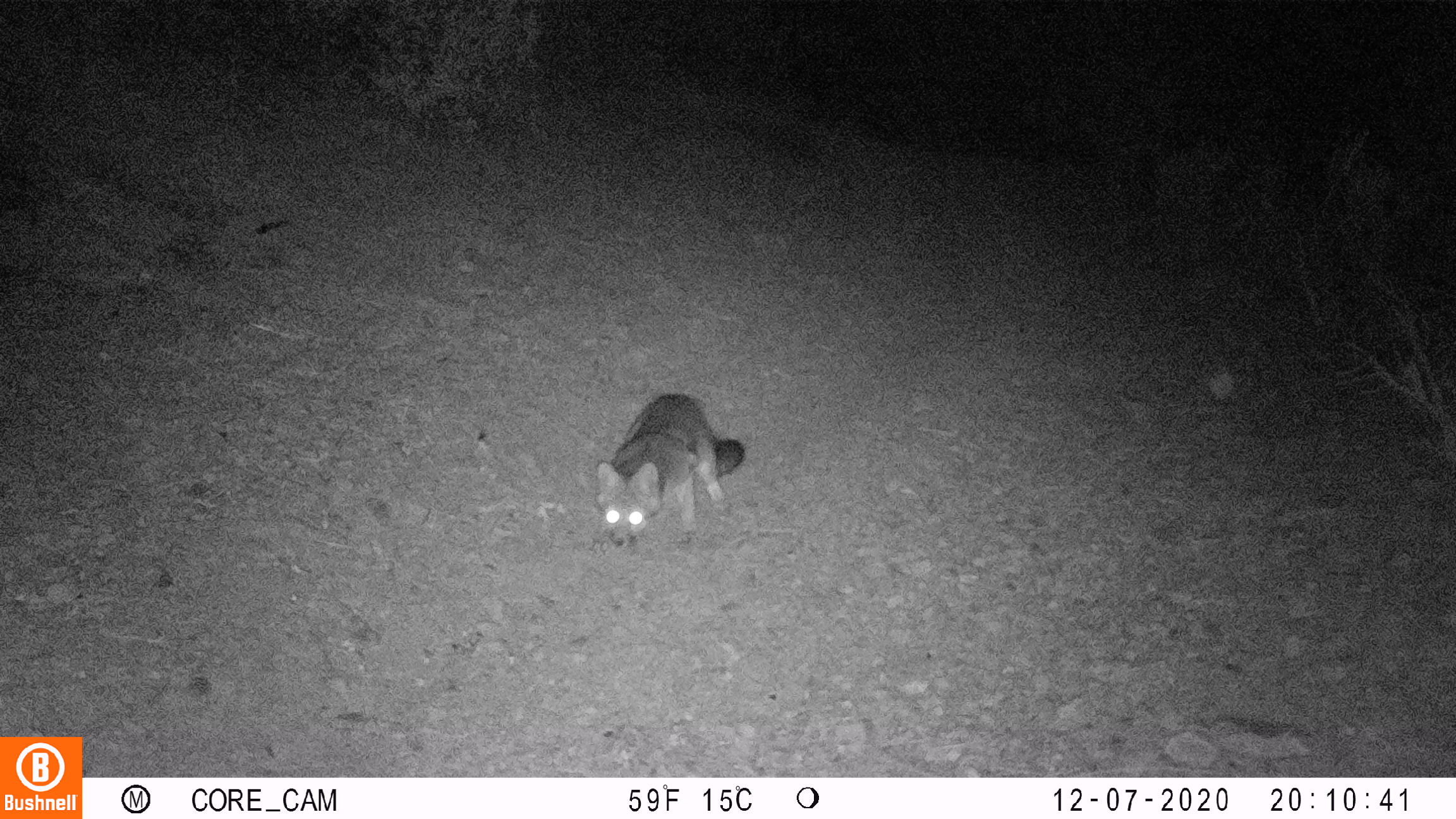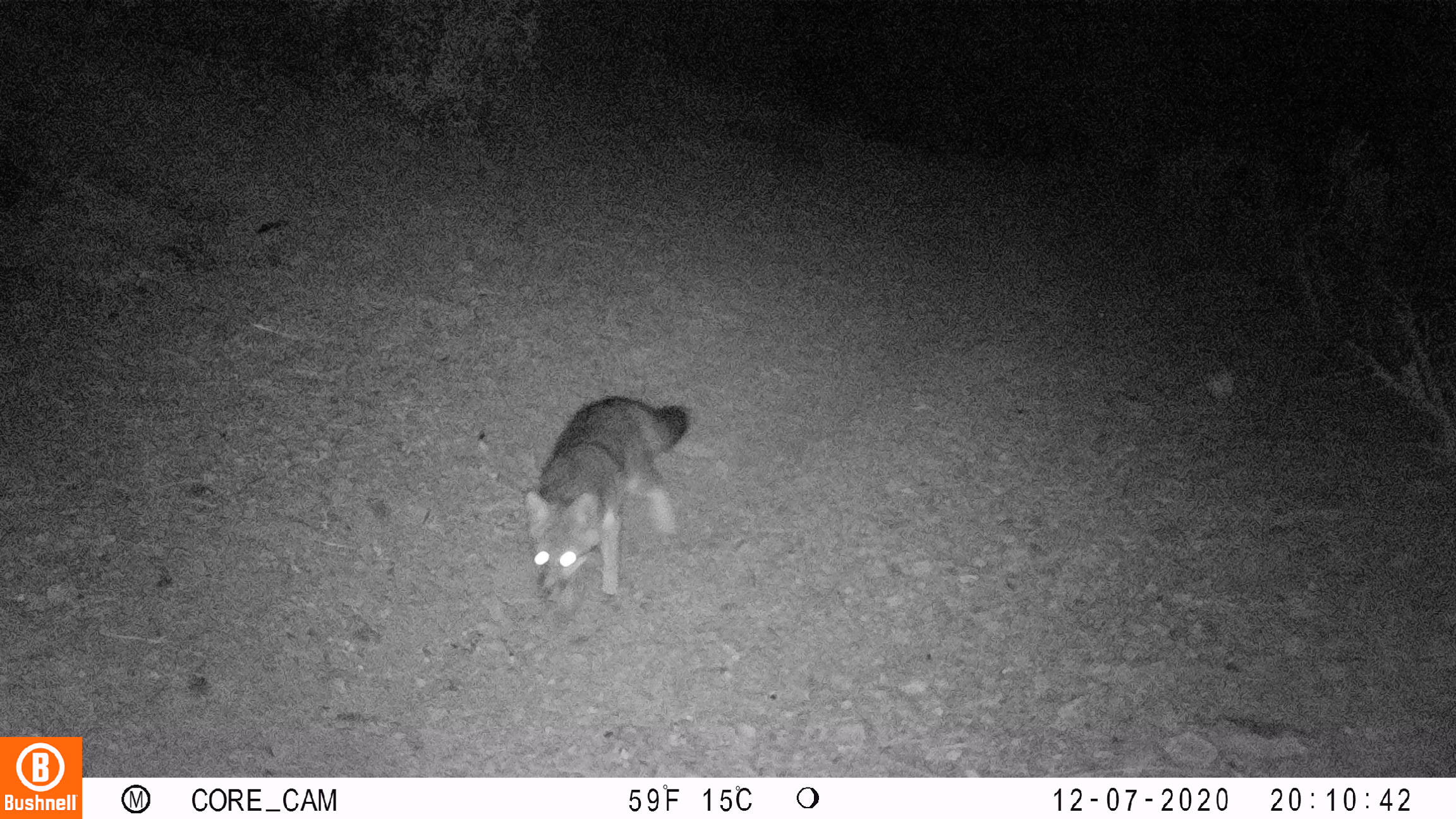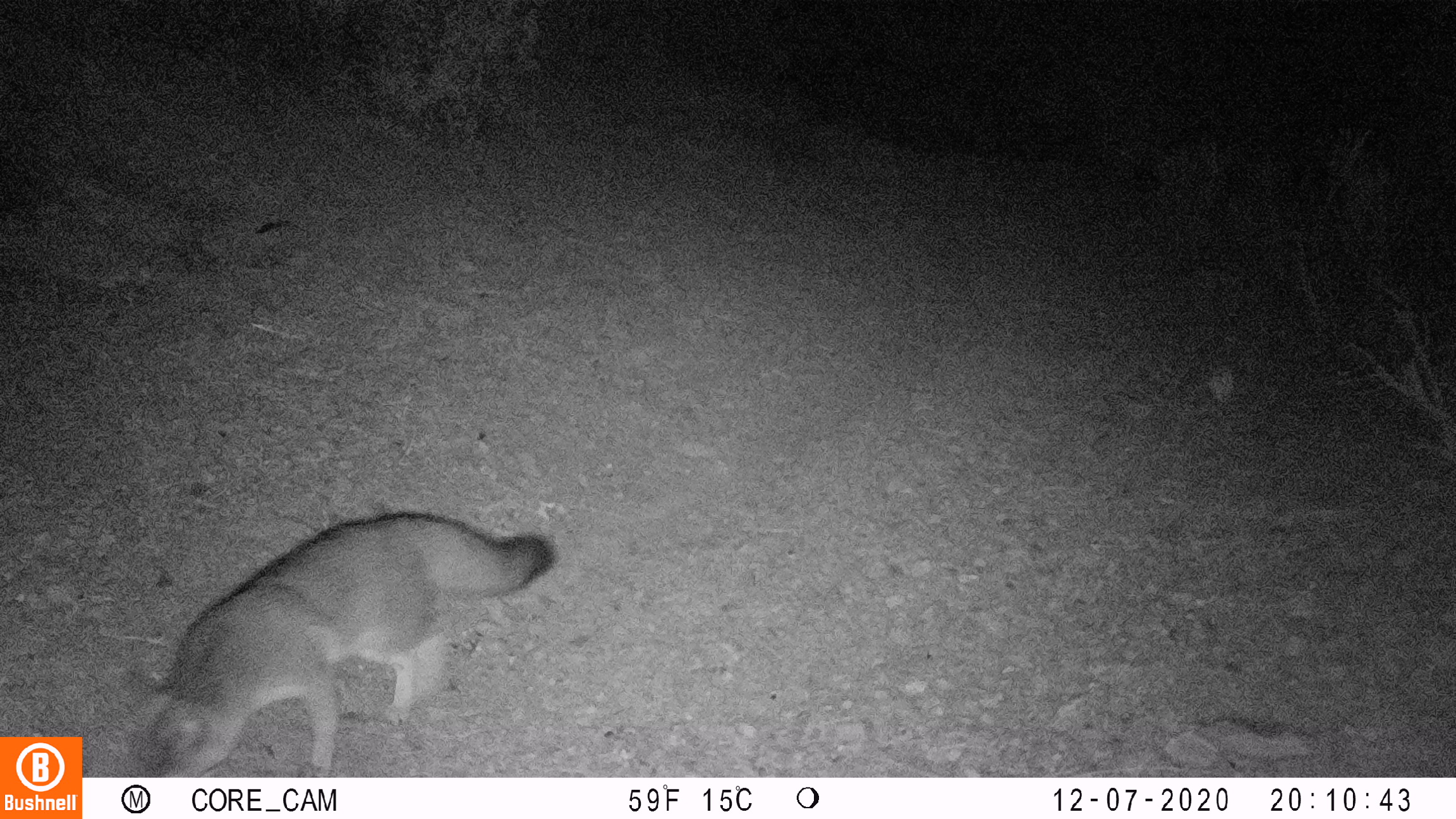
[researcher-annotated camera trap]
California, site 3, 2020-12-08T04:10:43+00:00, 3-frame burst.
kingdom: Animalia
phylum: Chordata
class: Mammalia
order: Carnivora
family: Canidae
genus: Urocyon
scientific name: Urocyon cinereoargenteus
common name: gray fox